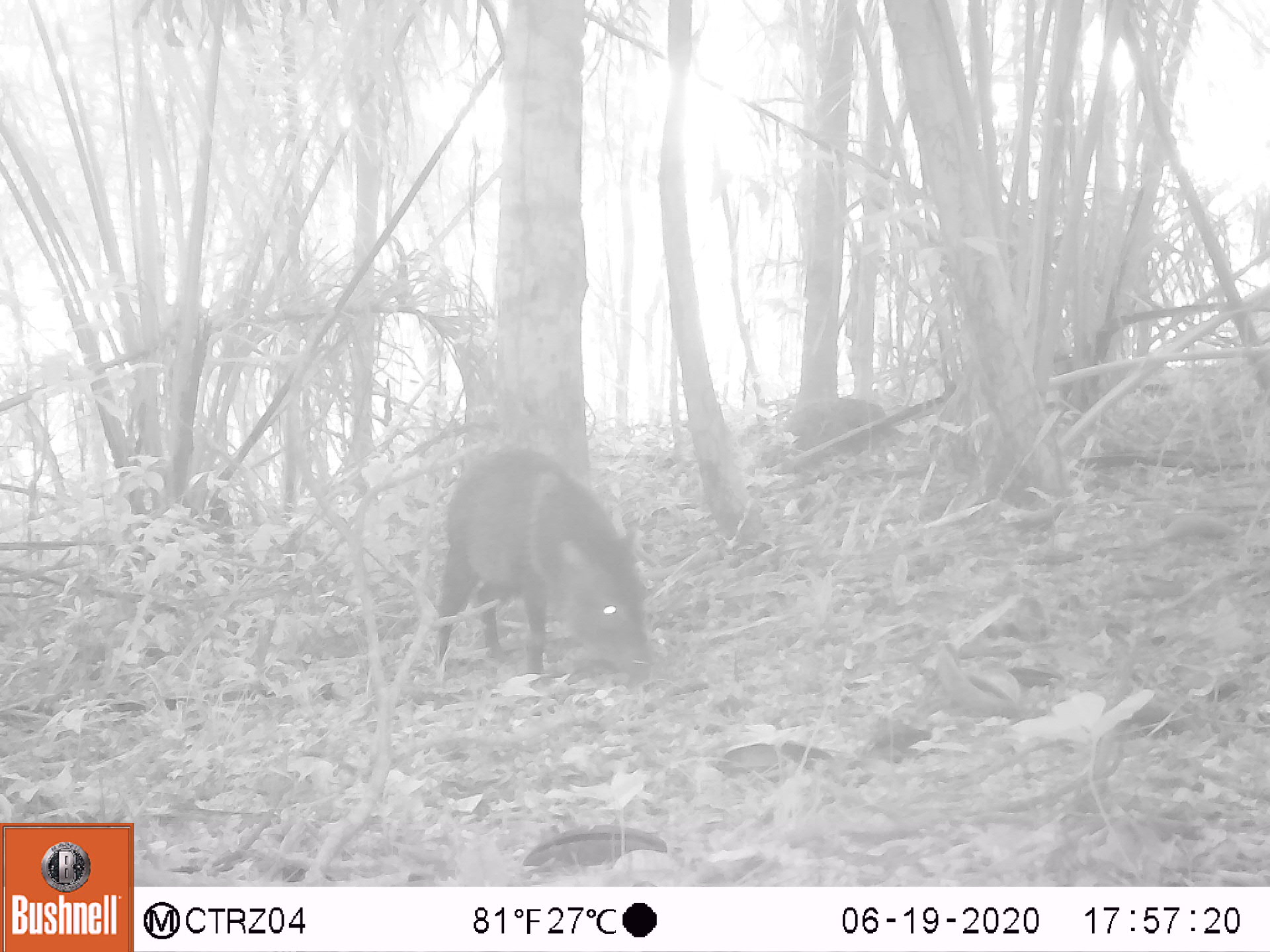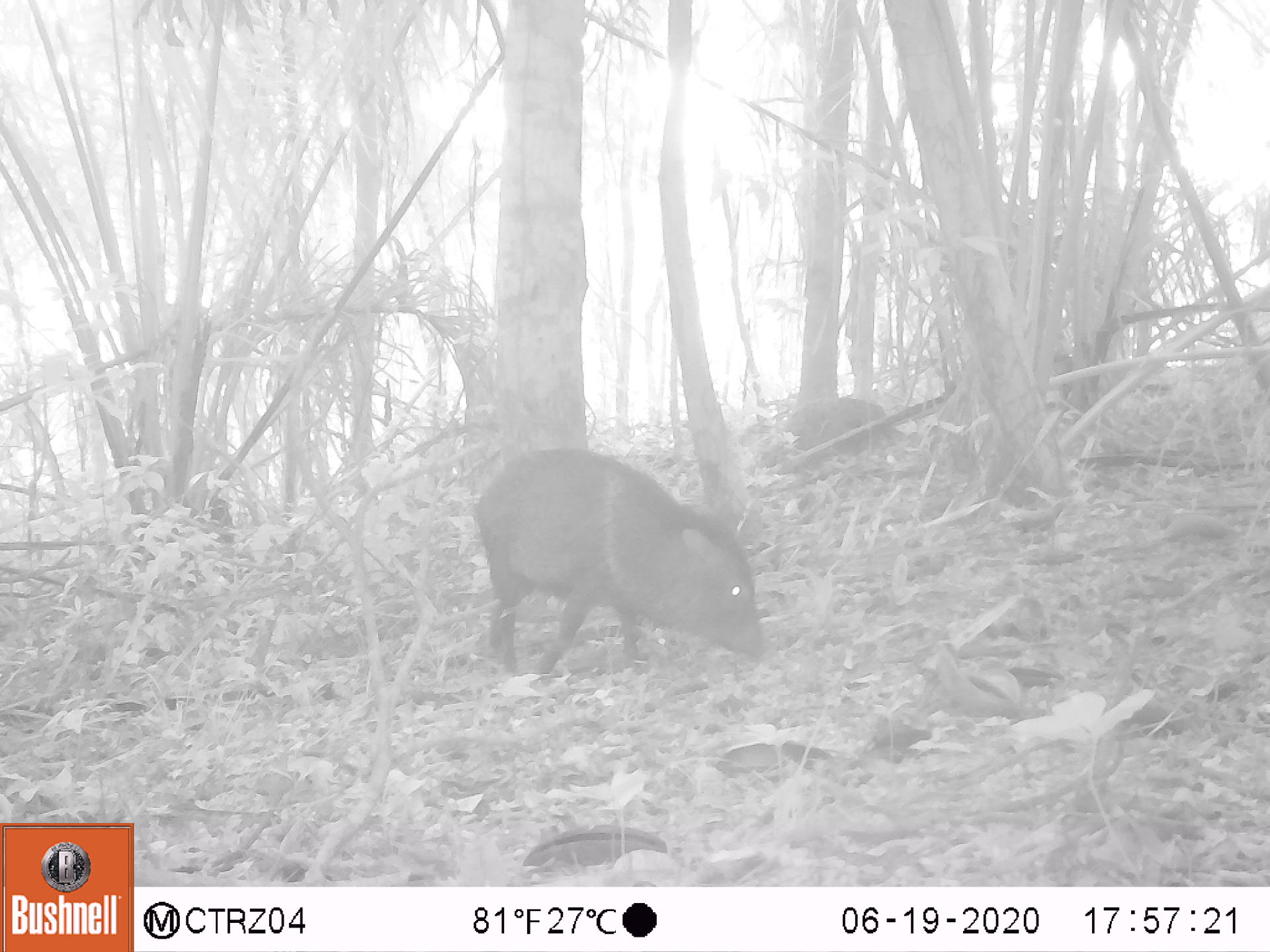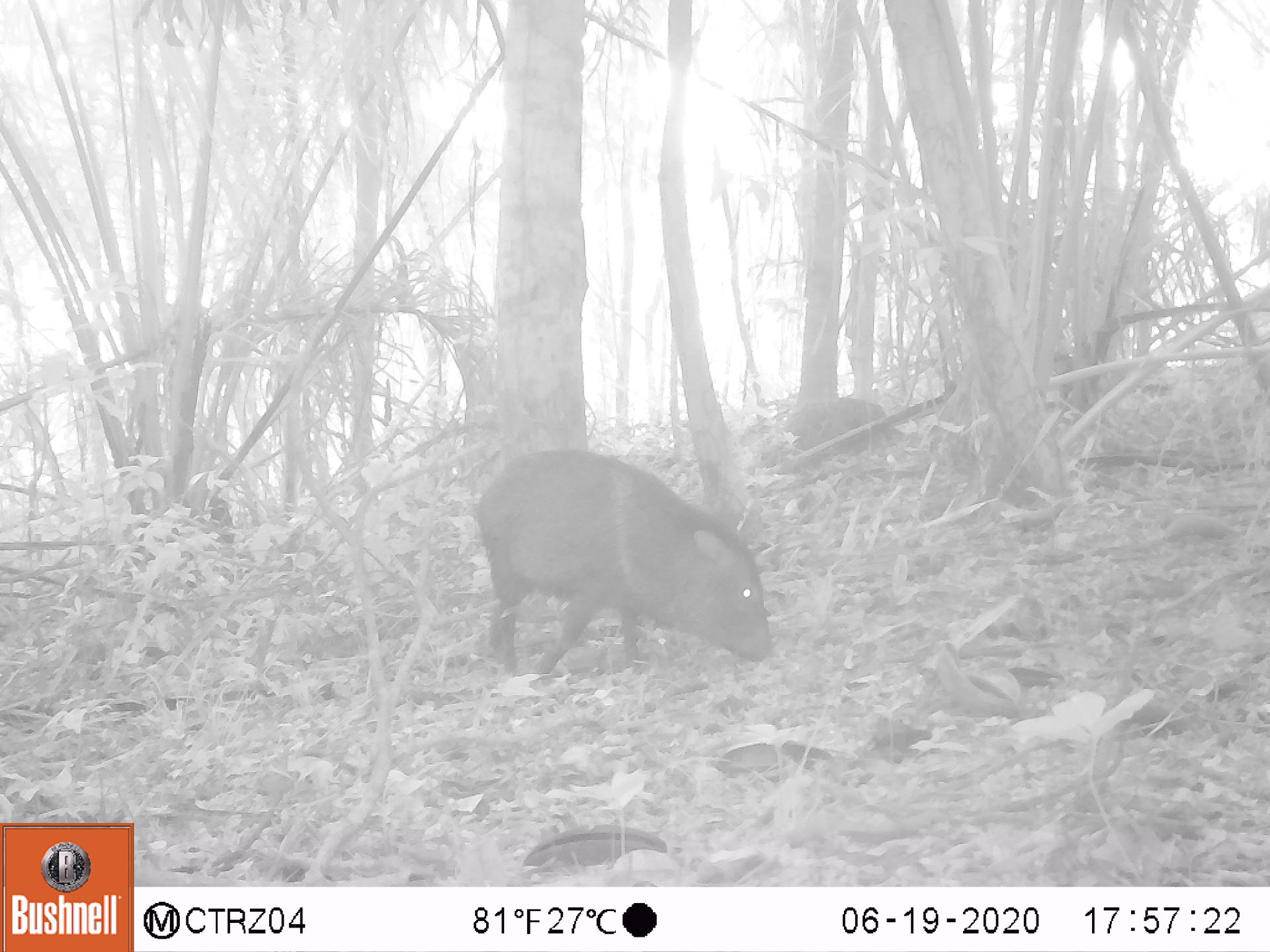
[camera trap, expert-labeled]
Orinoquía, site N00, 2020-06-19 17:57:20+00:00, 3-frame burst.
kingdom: Animalia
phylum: Chordata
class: Mammalia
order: Artiodactyla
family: Tayassuidae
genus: Pecari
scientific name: Pecari tajacu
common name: collared peccary